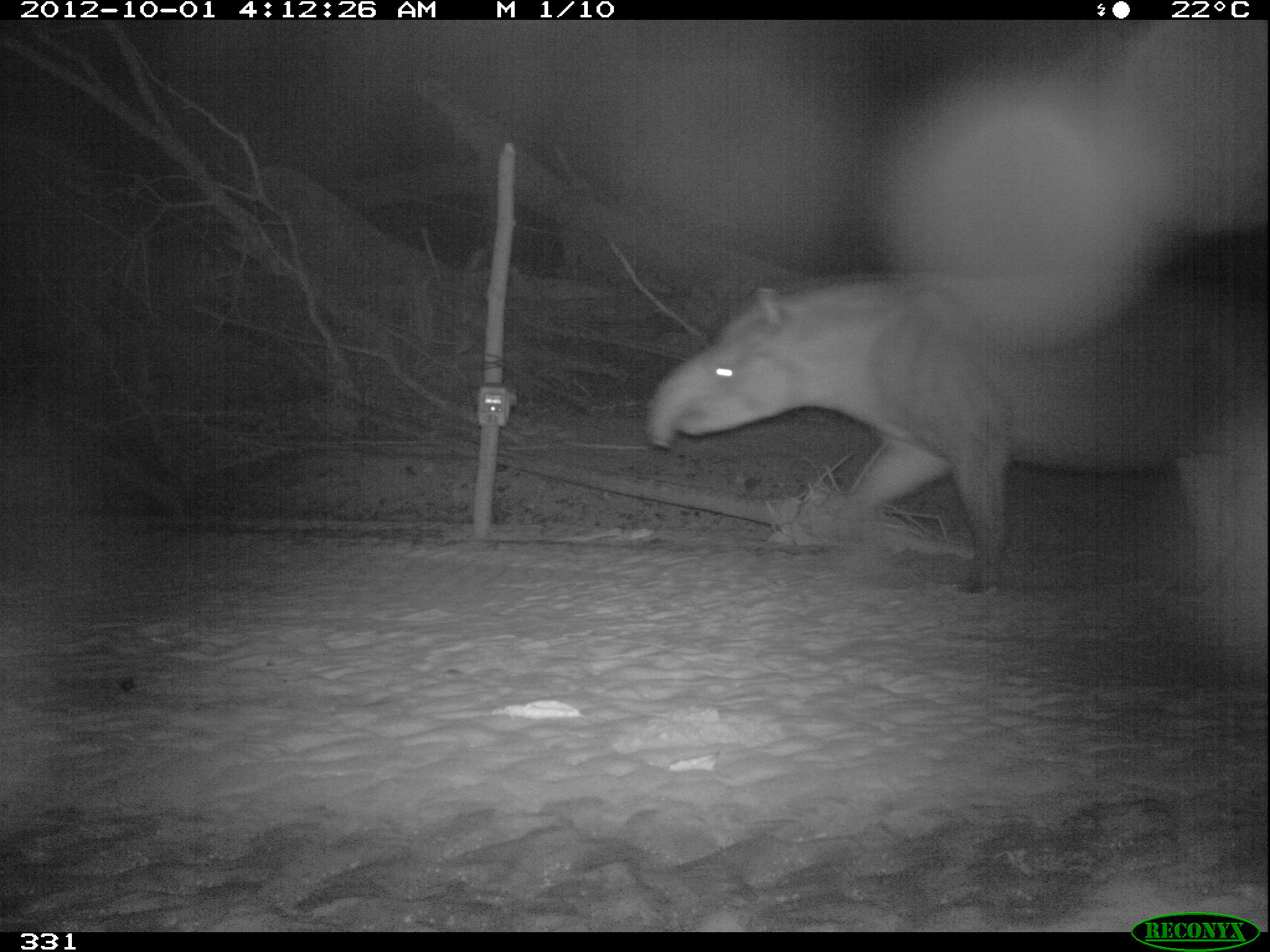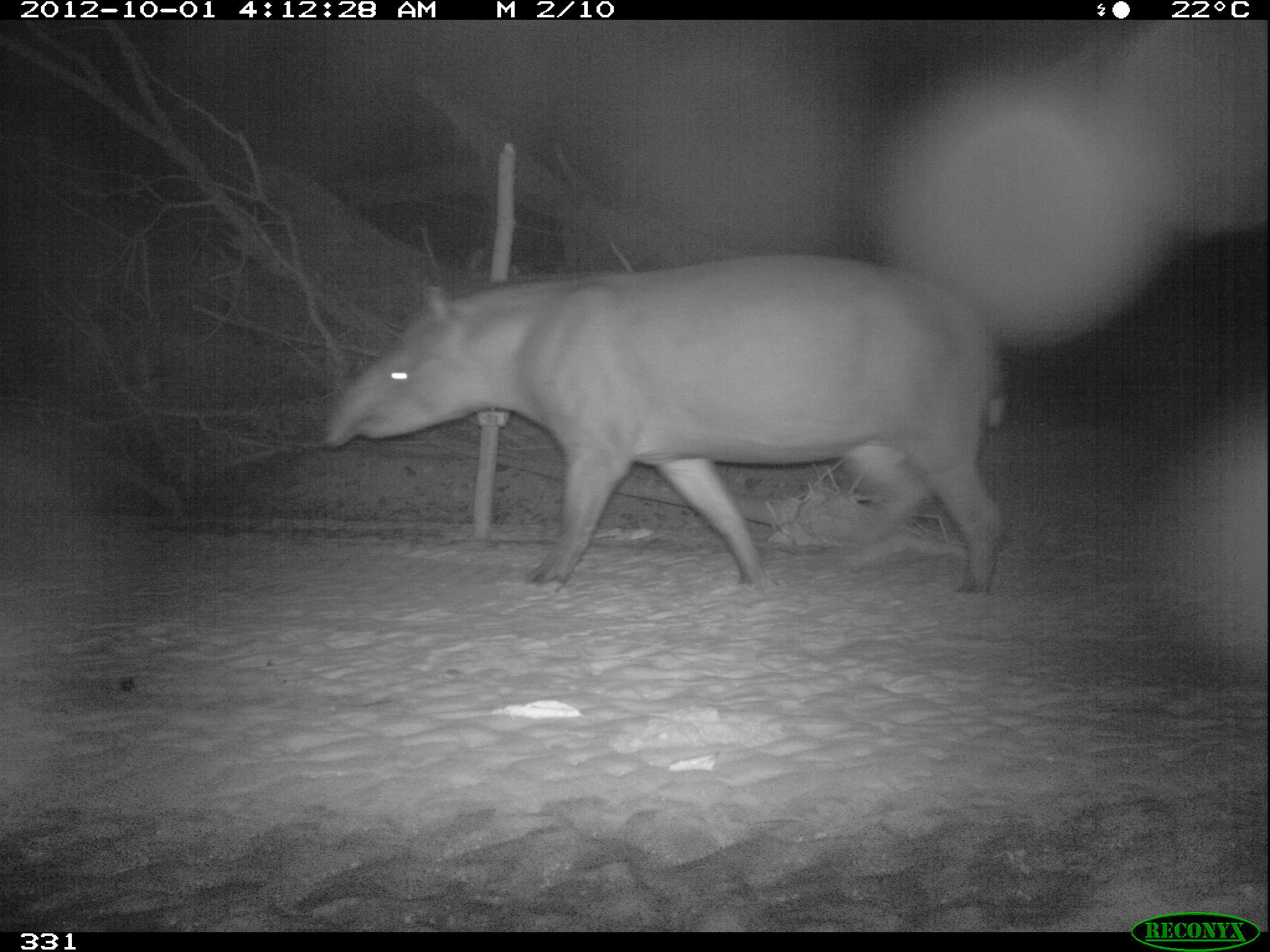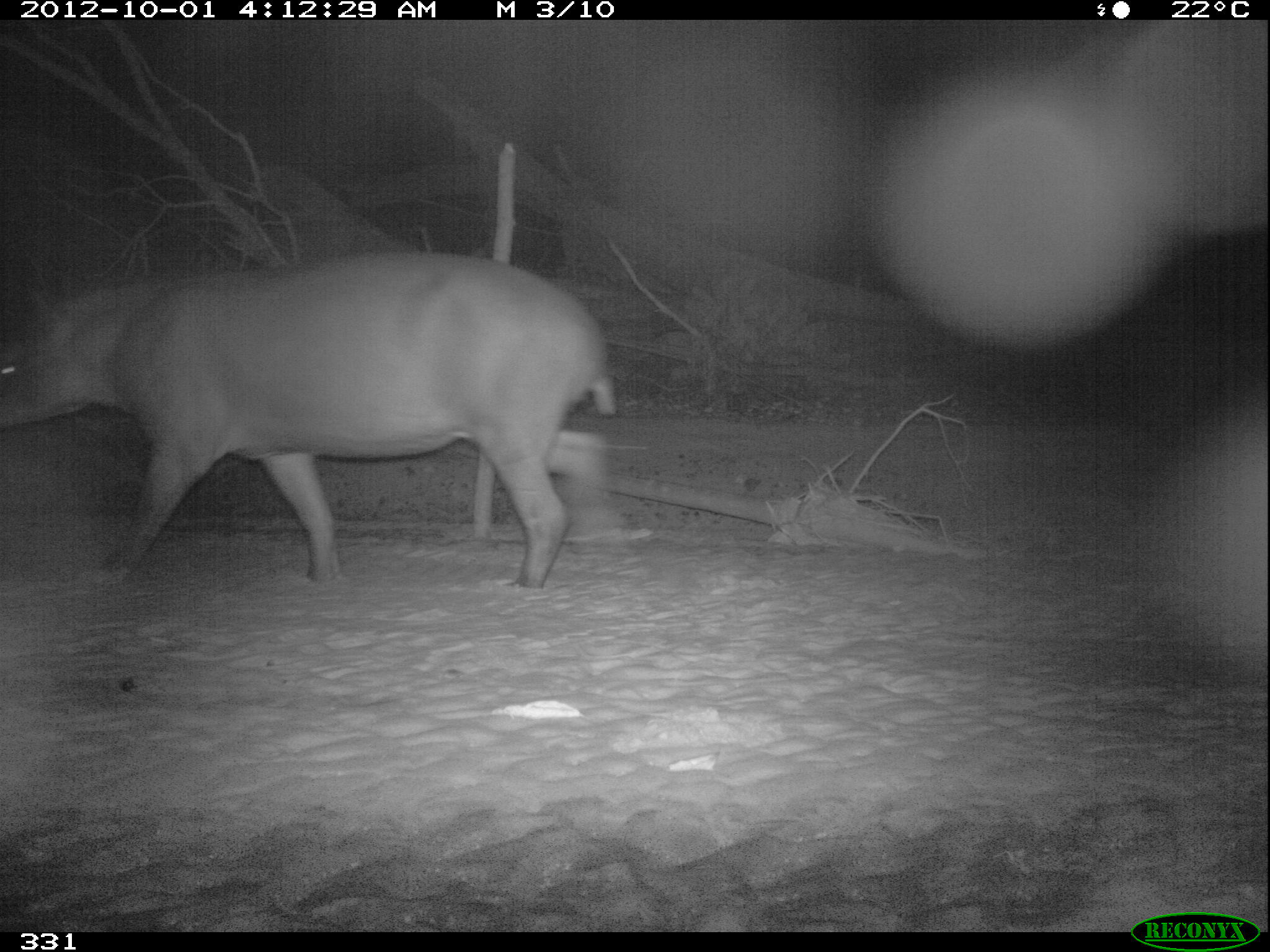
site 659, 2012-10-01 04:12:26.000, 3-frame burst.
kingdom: Animalia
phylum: Chordata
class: Mammalia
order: Perissodactyla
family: Tapiridae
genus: Tapirus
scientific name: Tapirus terrestris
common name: south american tapir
Tapirus terrestris (south american tapir).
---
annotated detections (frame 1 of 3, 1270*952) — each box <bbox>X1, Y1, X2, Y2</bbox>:
tapirus terrestris: <bbox>641, 267, 1265, 603</bbox>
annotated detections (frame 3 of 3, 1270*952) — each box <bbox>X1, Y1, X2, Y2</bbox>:
tapirus terrestris: <bbox>0, 251, 614, 589</bbox>